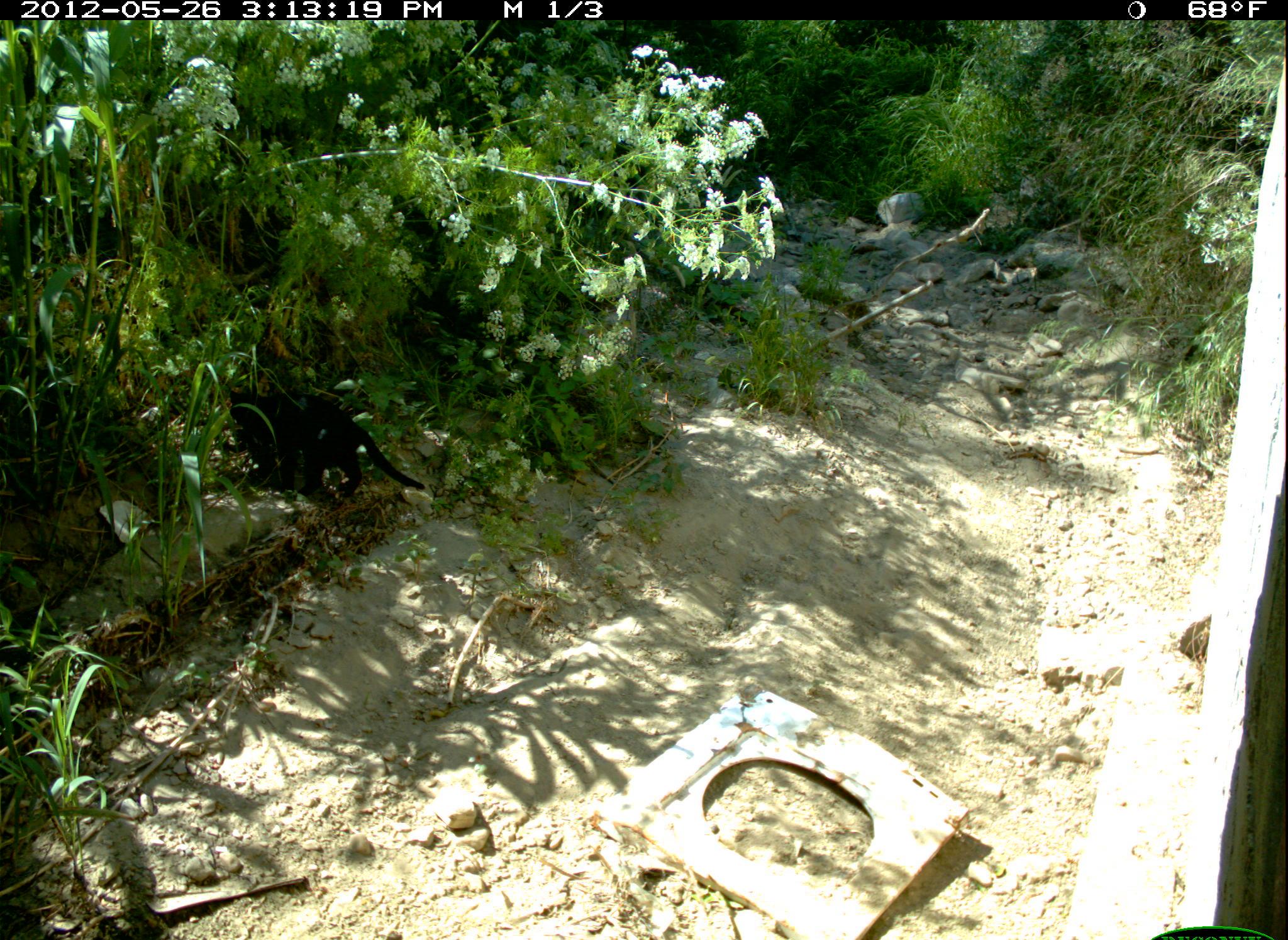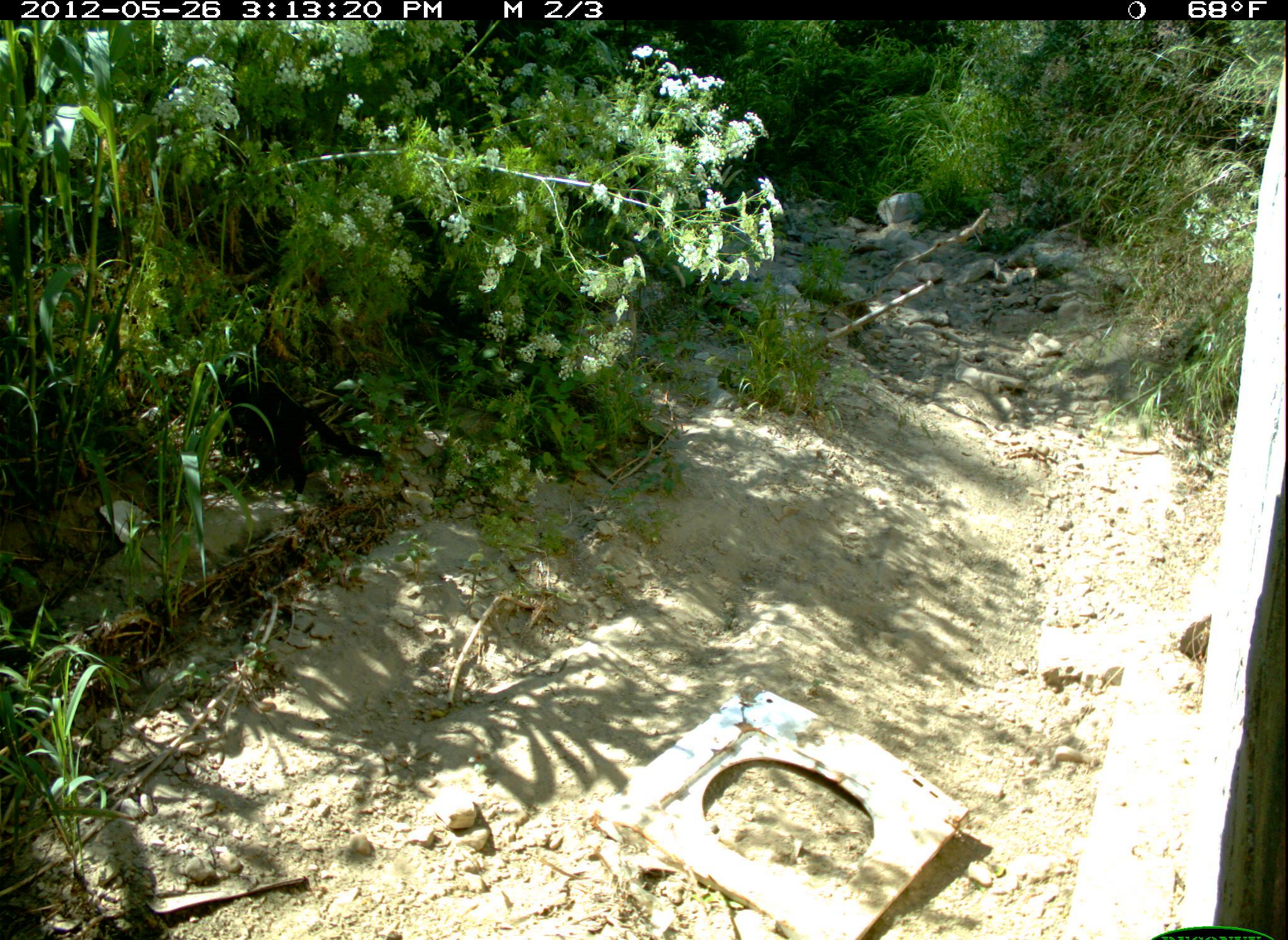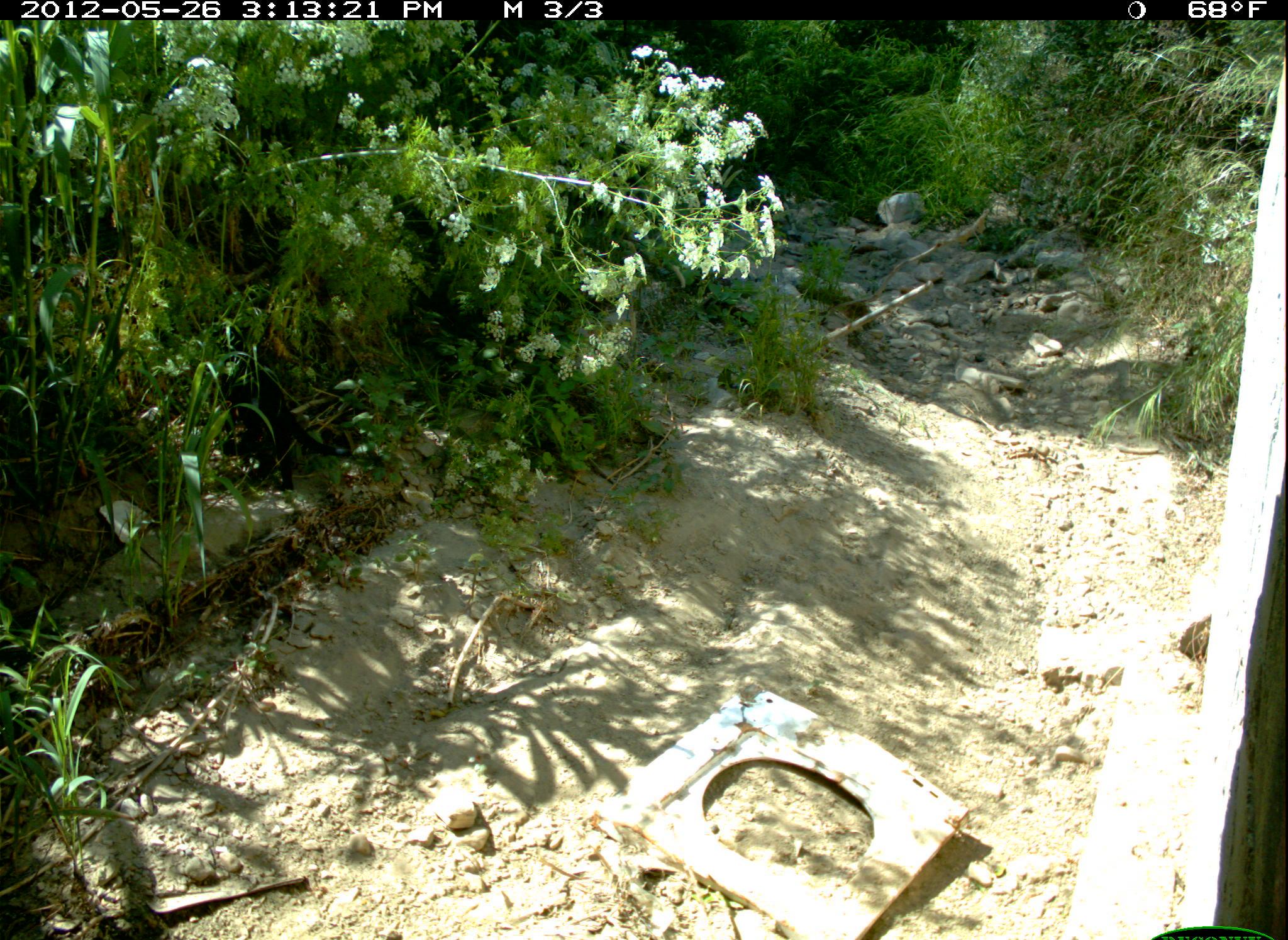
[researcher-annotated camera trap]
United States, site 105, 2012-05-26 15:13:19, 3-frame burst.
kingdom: Animalia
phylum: Chordata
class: Mammalia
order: Carnivora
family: Felidae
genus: Felis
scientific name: Felis catus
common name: cat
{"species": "cat (Felis catus)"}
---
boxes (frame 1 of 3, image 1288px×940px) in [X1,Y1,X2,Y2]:
cat: [216,375,431,515]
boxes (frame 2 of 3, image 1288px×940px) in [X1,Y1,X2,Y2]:
cat: [206,367,385,501]